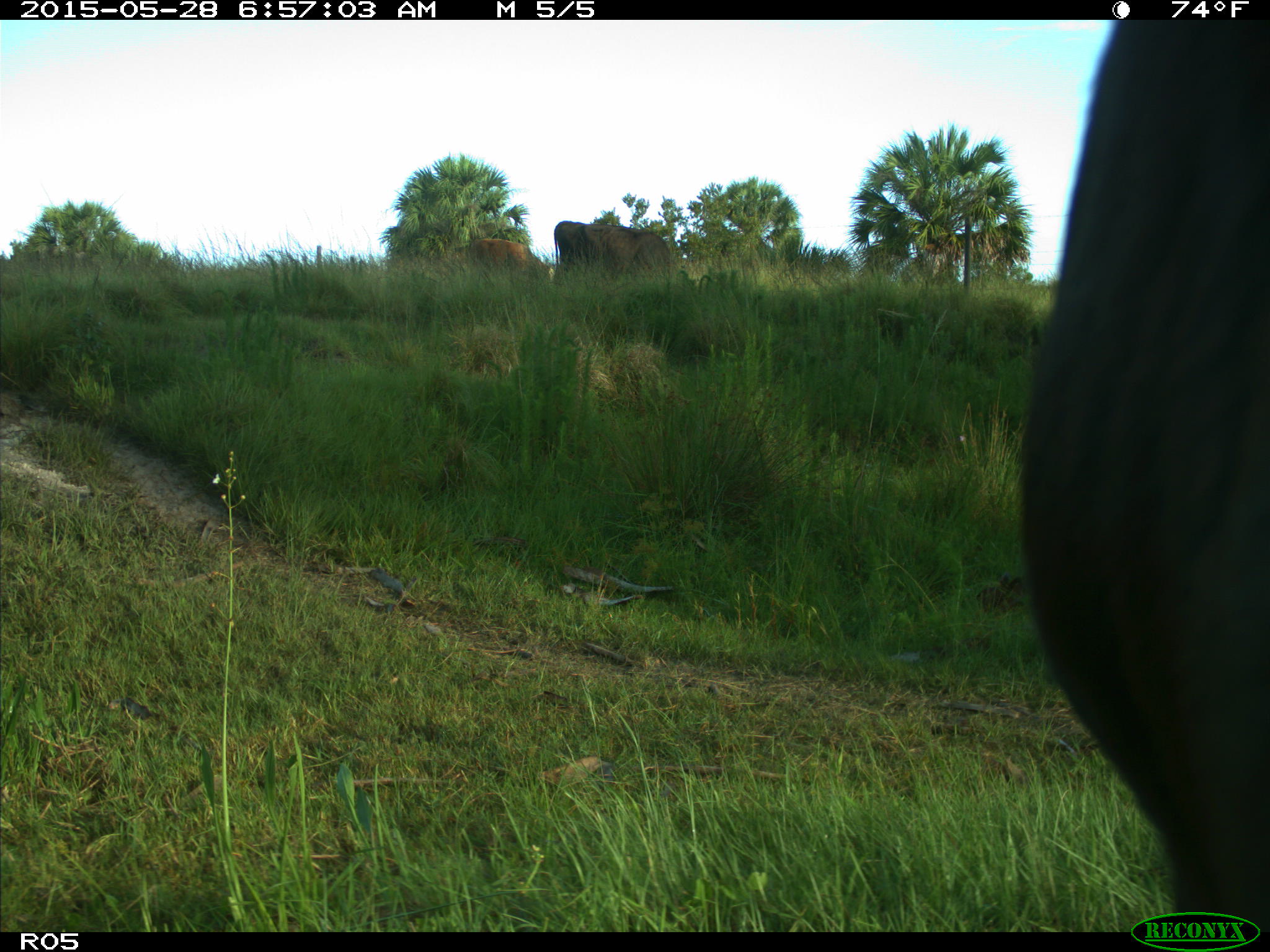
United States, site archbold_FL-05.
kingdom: Animalia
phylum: Chordata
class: Mammalia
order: Artiodactyla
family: Bovidae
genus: Bos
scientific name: Bos taurus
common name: domestic cow